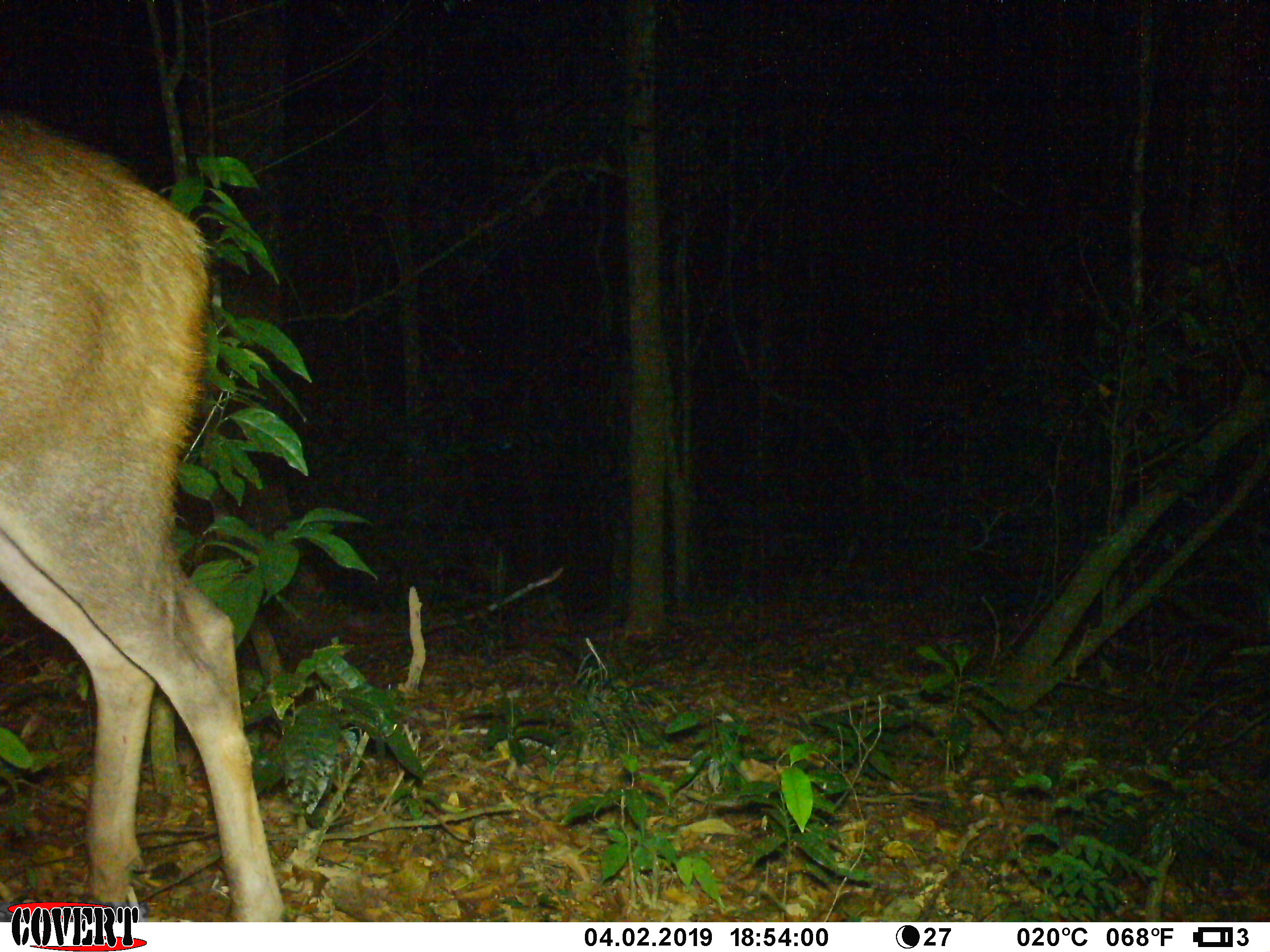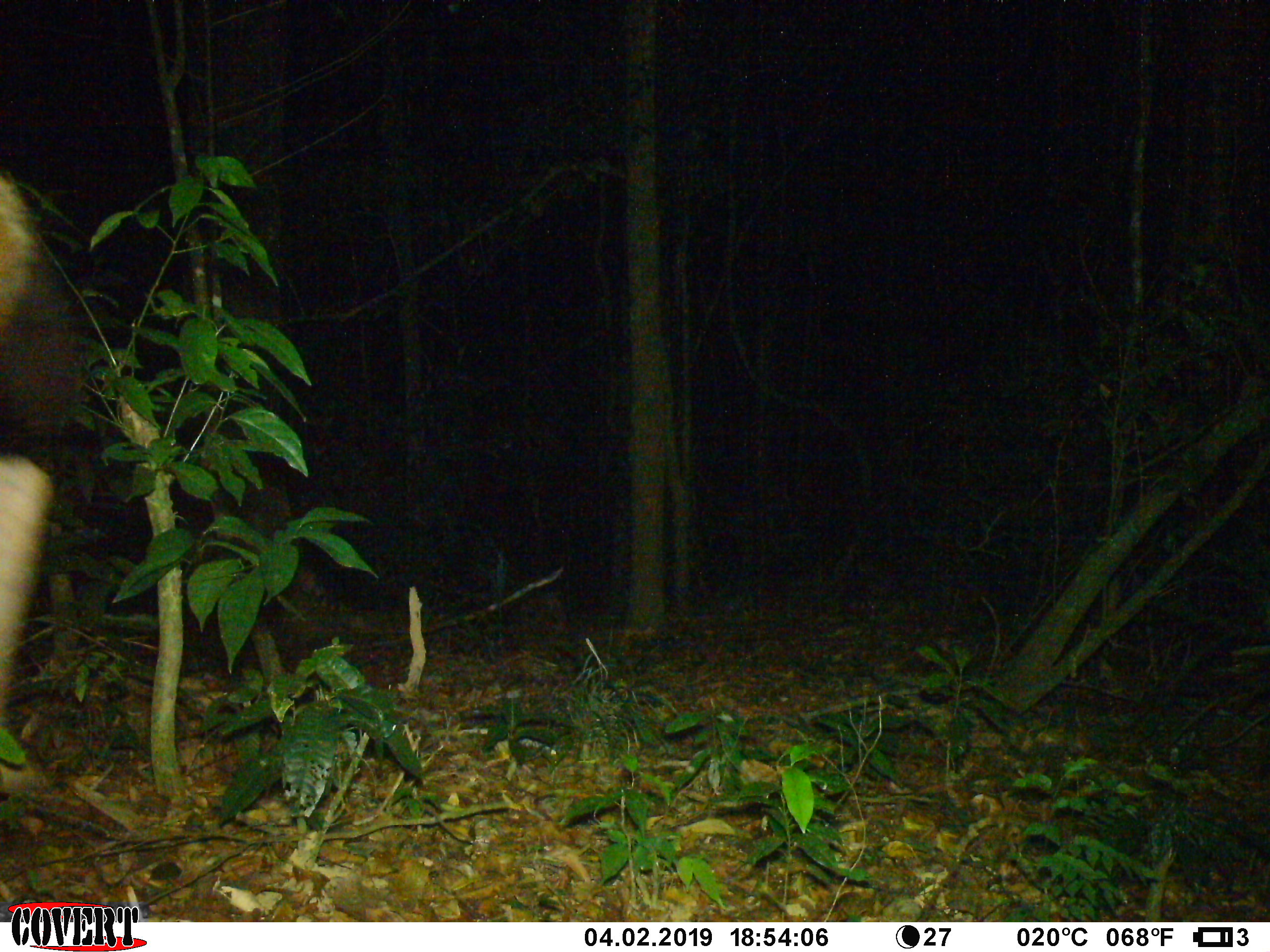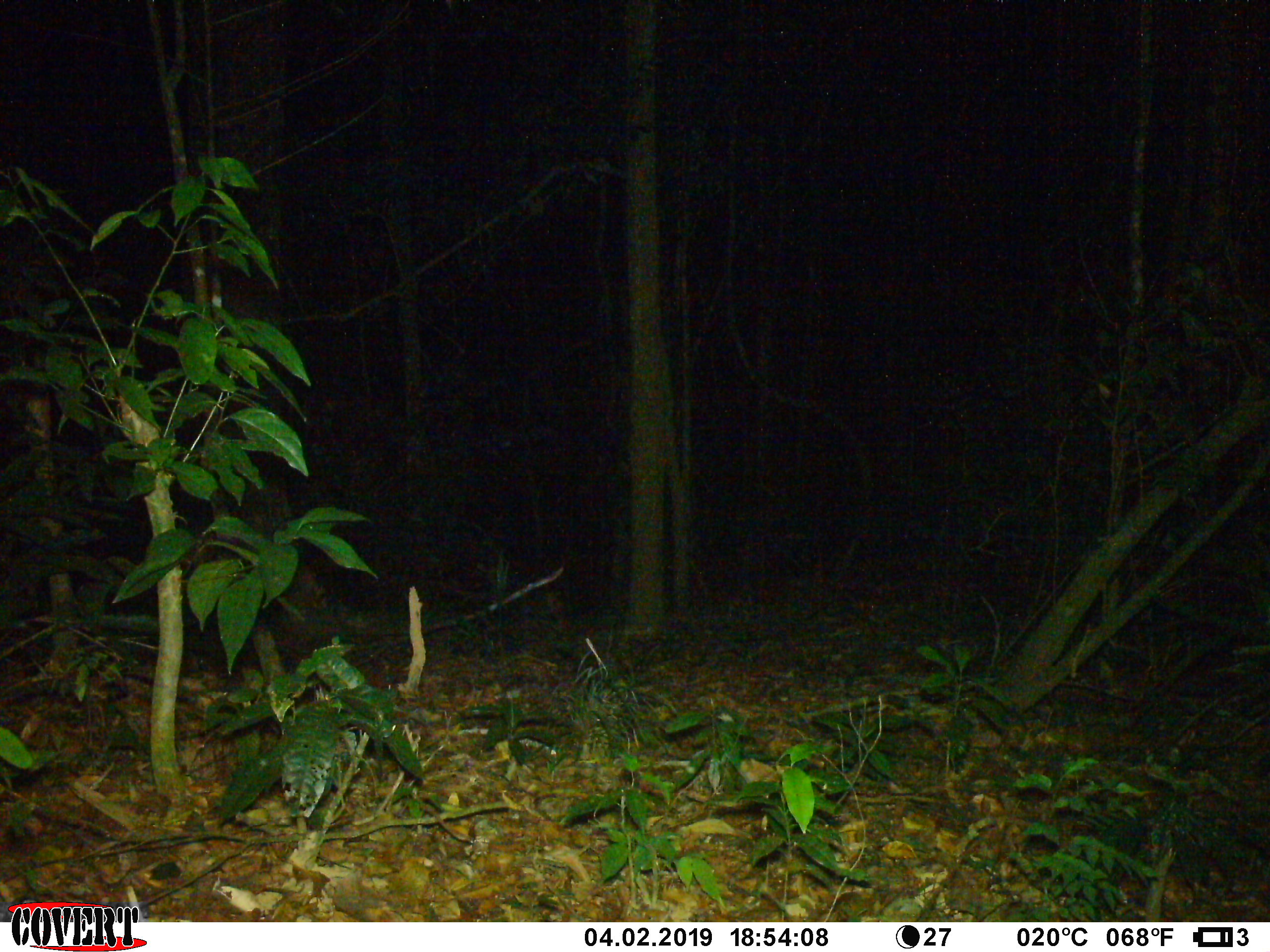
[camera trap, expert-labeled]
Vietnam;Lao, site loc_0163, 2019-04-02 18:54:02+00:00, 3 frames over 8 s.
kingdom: Animalia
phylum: Chordata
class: Mammalia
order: Artiodactyla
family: Cervidae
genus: Rusa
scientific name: Rusa unicolor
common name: sambar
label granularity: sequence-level